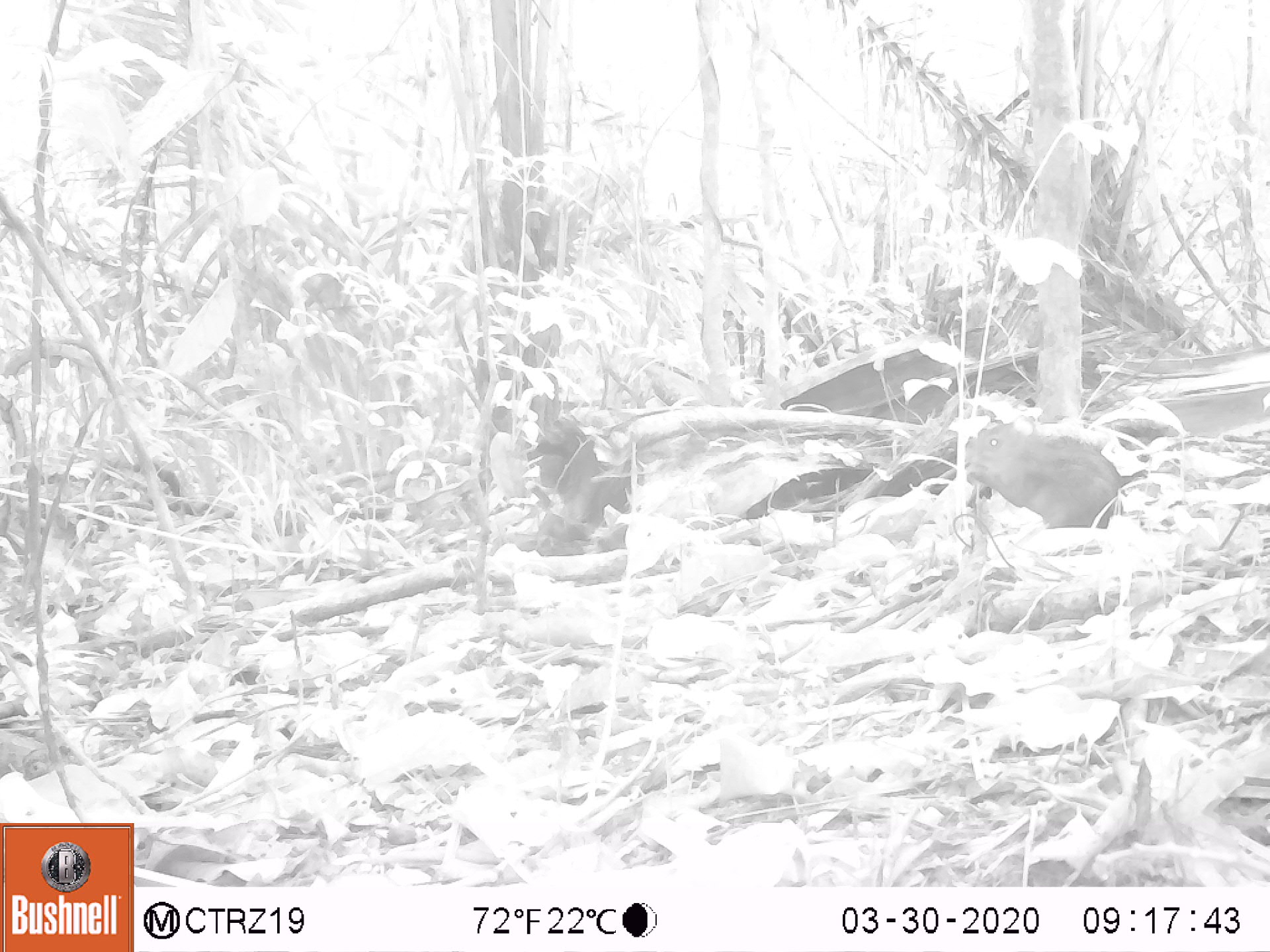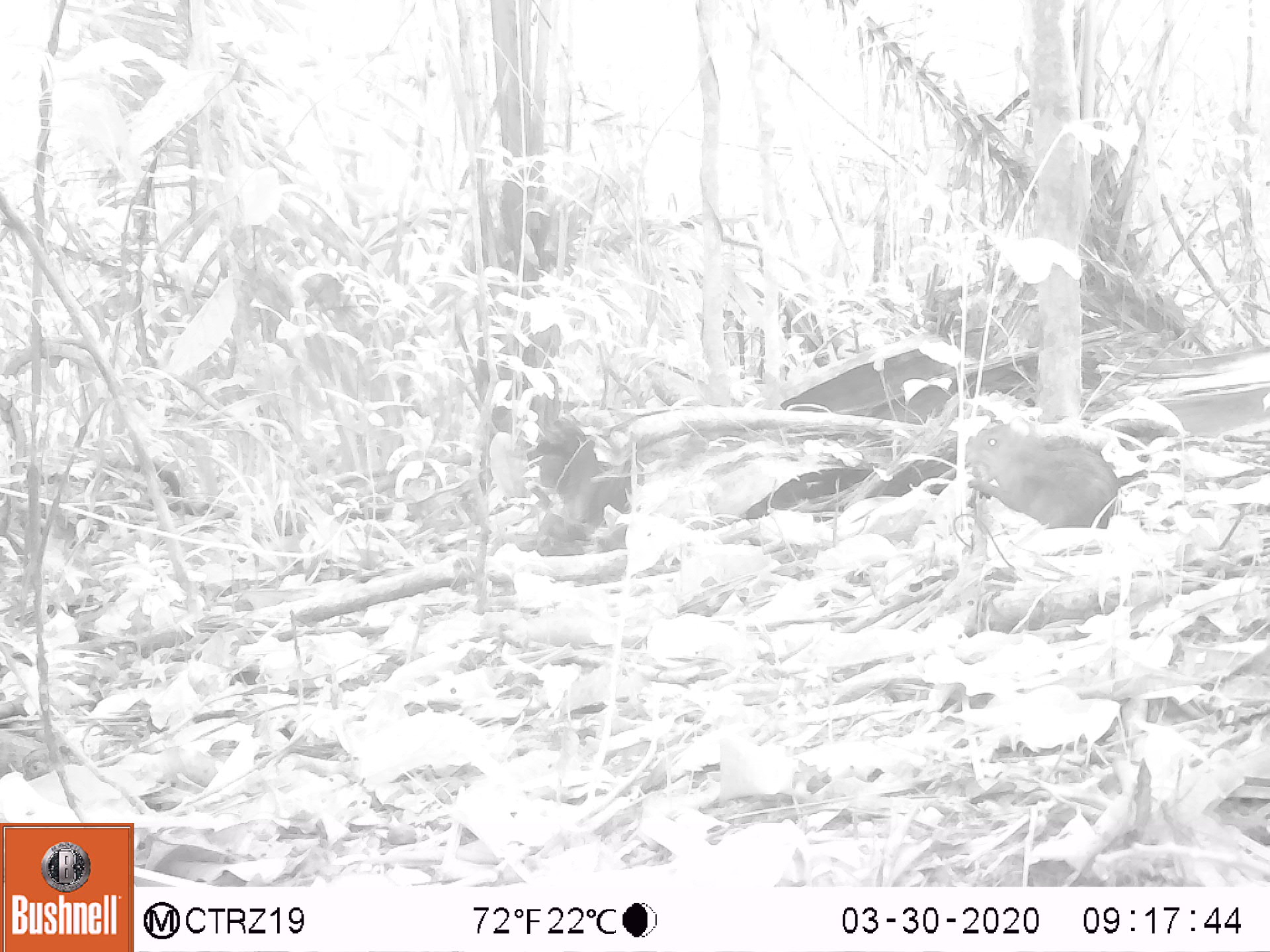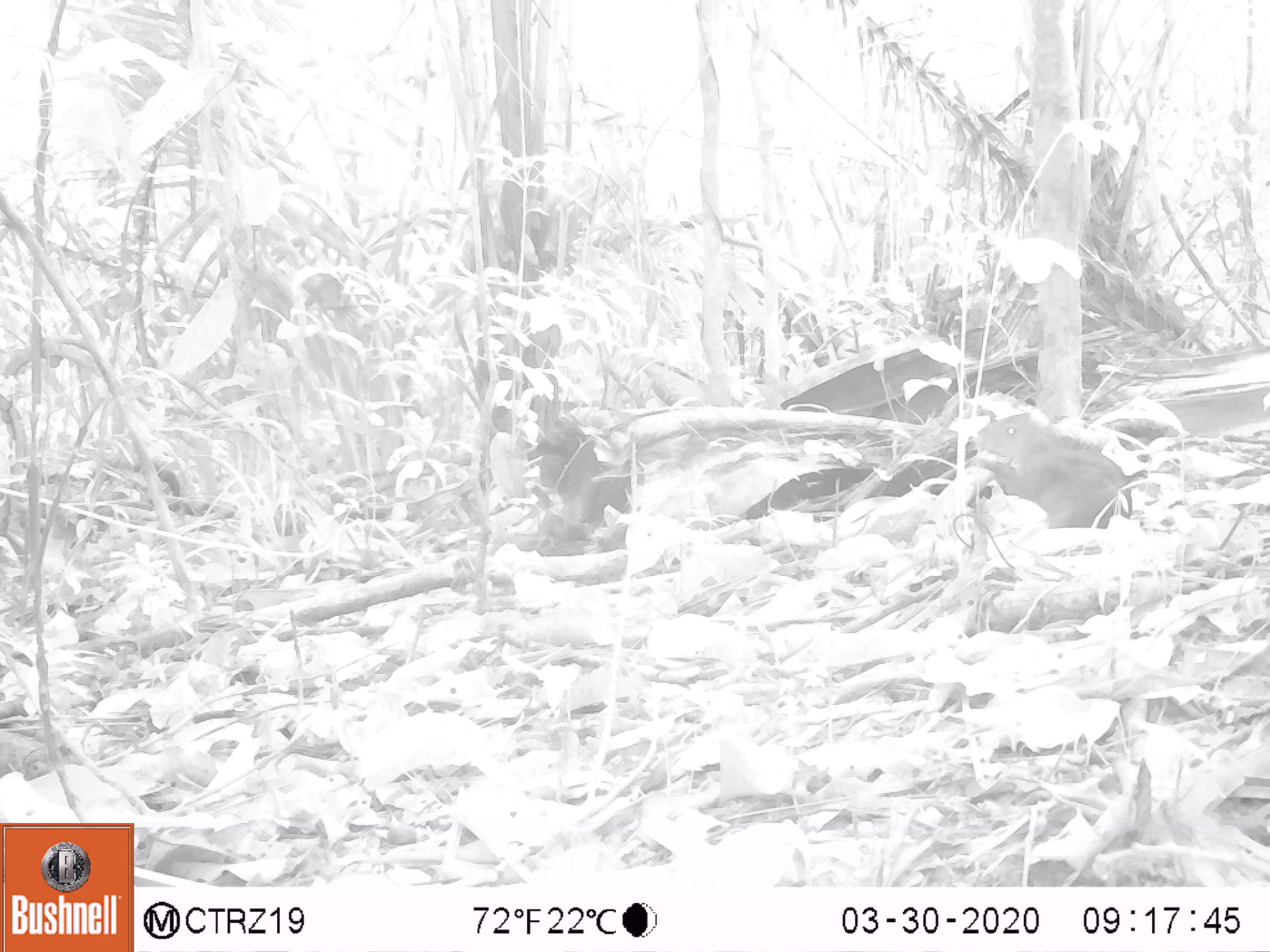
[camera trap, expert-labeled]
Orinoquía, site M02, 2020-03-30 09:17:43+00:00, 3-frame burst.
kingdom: Animalia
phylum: Chordata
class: Mammalia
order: Rodentia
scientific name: Rodentia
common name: rodent